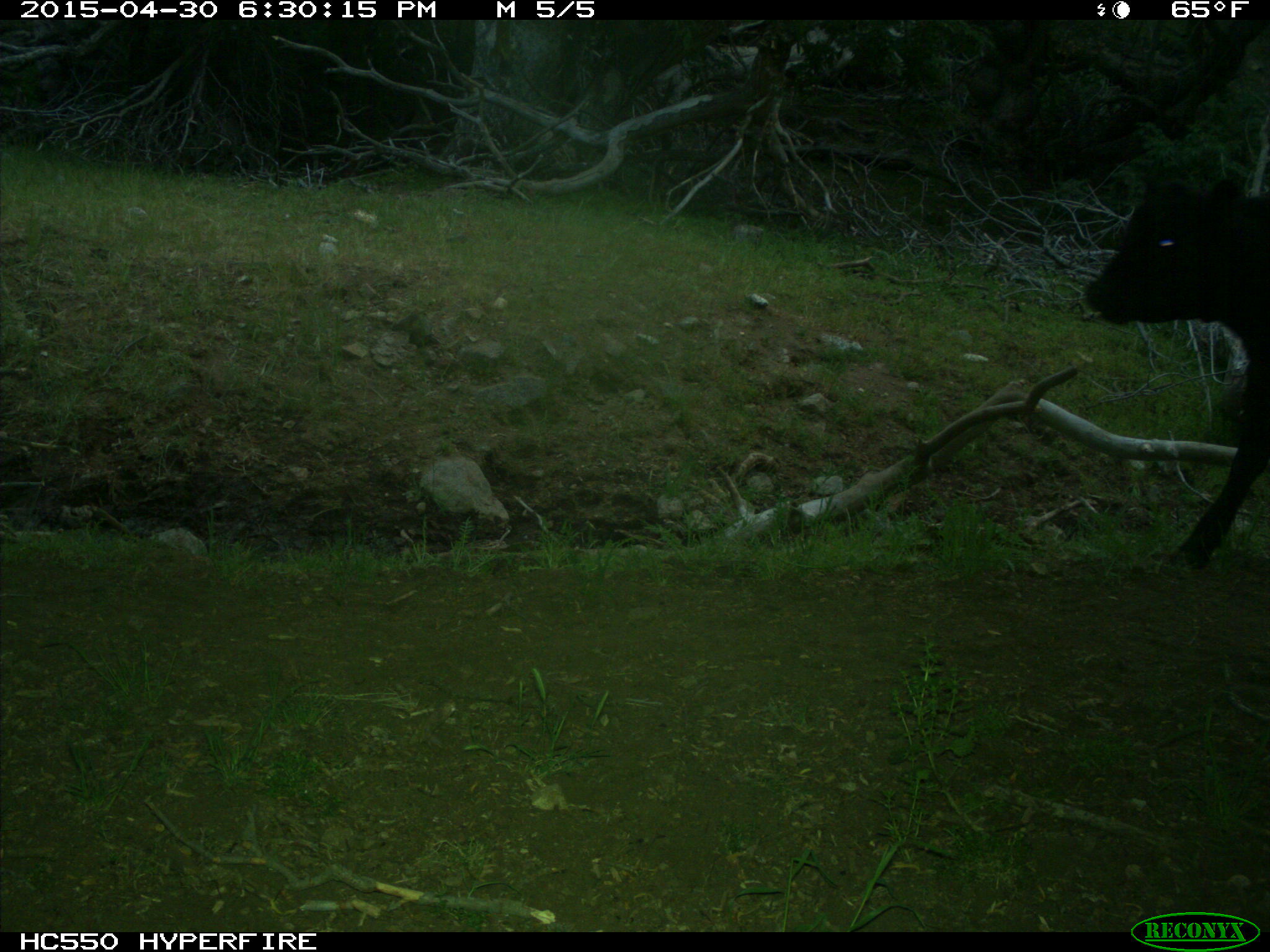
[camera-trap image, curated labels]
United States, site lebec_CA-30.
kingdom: Animalia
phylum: Chordata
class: Mammalia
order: Artiodactyla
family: Bovidae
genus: Bos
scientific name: Bos taurus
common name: domestic cow